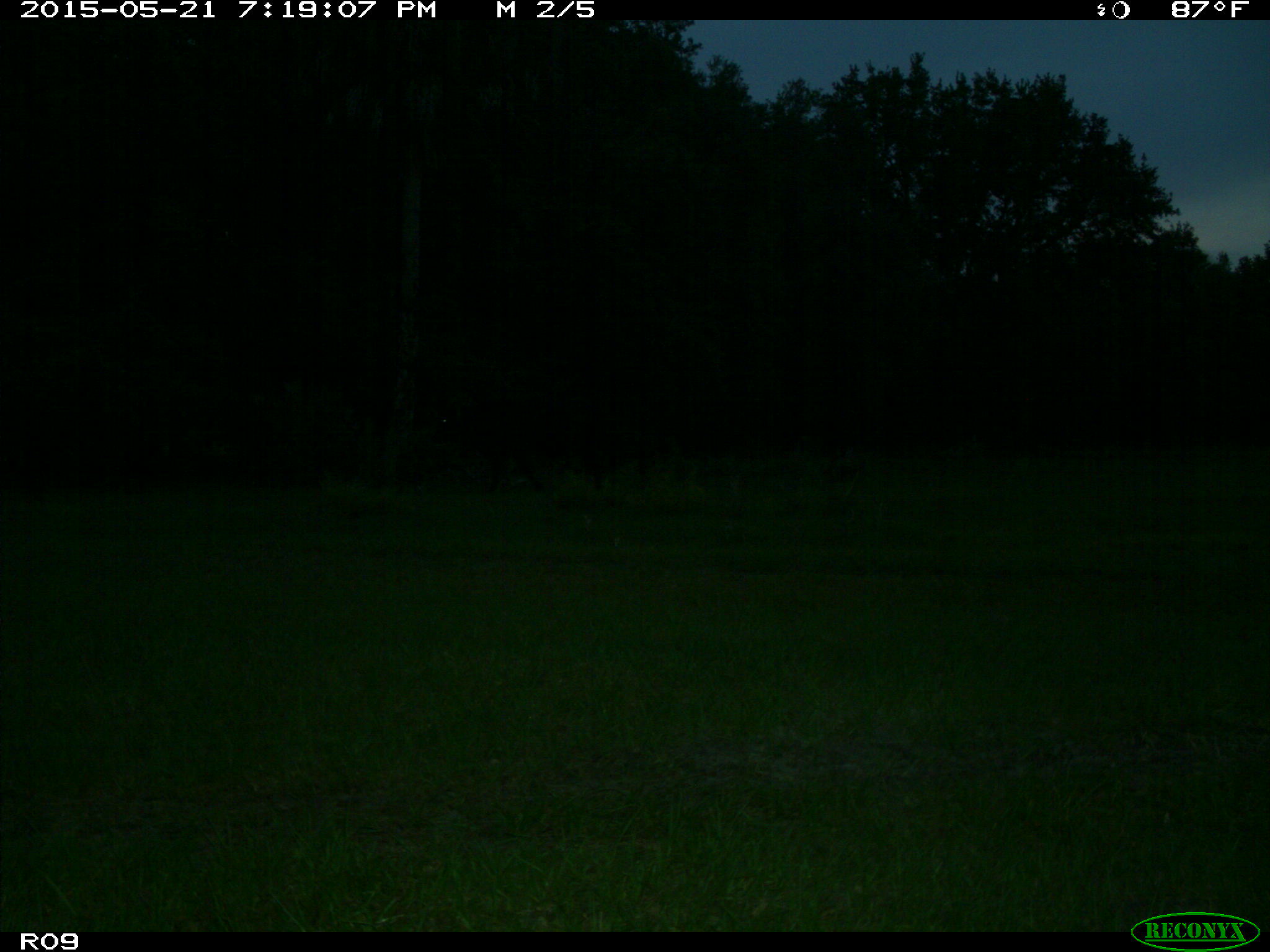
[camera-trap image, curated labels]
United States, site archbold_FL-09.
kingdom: Animalia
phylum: Chordata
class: Mammalia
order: Artiodactyla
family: Bovidae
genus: Bos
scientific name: Bos taurus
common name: domestic cow